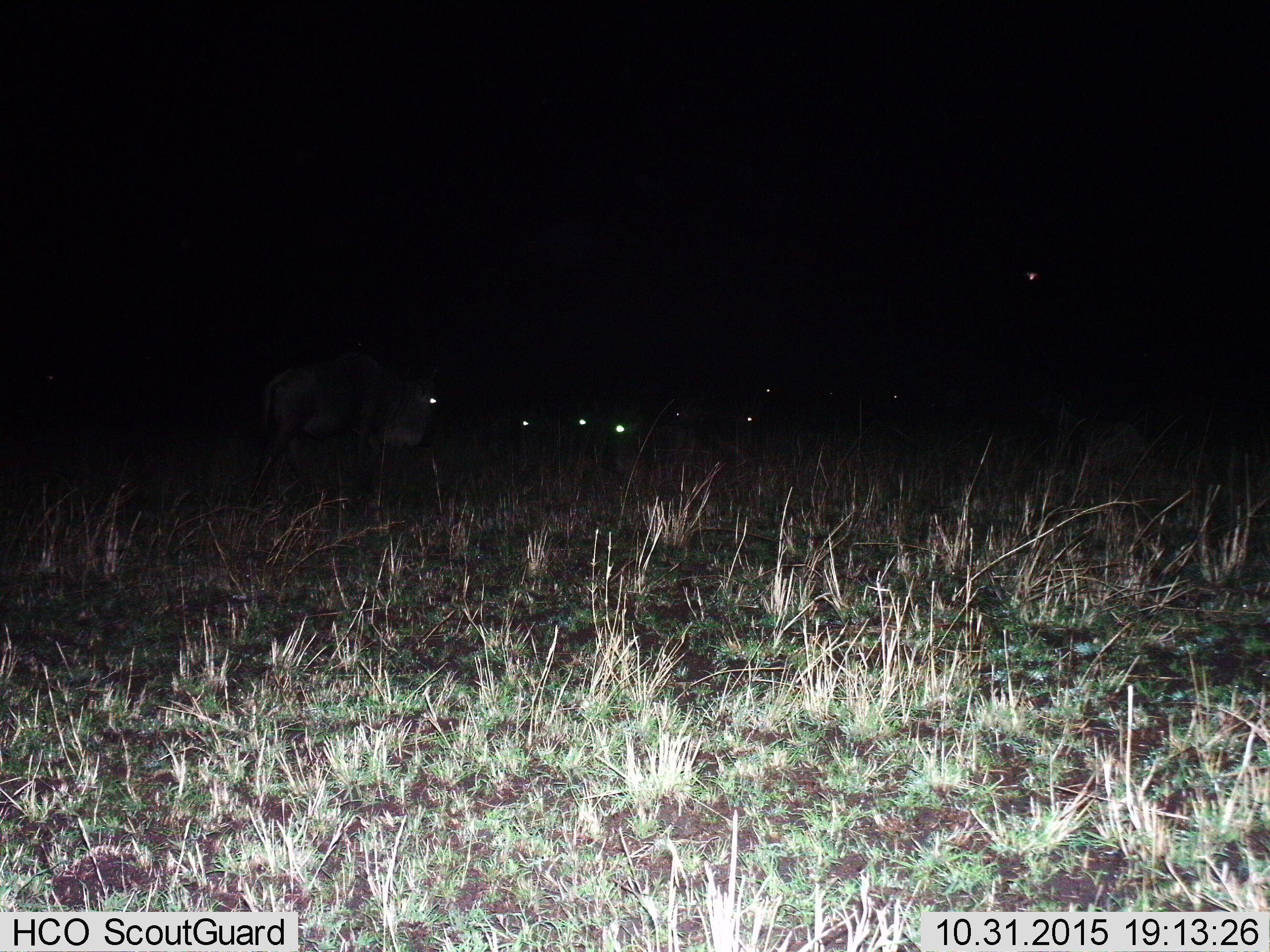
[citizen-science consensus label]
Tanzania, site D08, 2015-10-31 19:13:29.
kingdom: Animalia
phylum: Chordata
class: Mammalia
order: Artiodactyla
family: Bovidae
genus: Connochaetes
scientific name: Connochaetes taurinus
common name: blue wildebeest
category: wildebeest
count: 9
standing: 75%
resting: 50%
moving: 50%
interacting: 8%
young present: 0%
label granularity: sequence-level